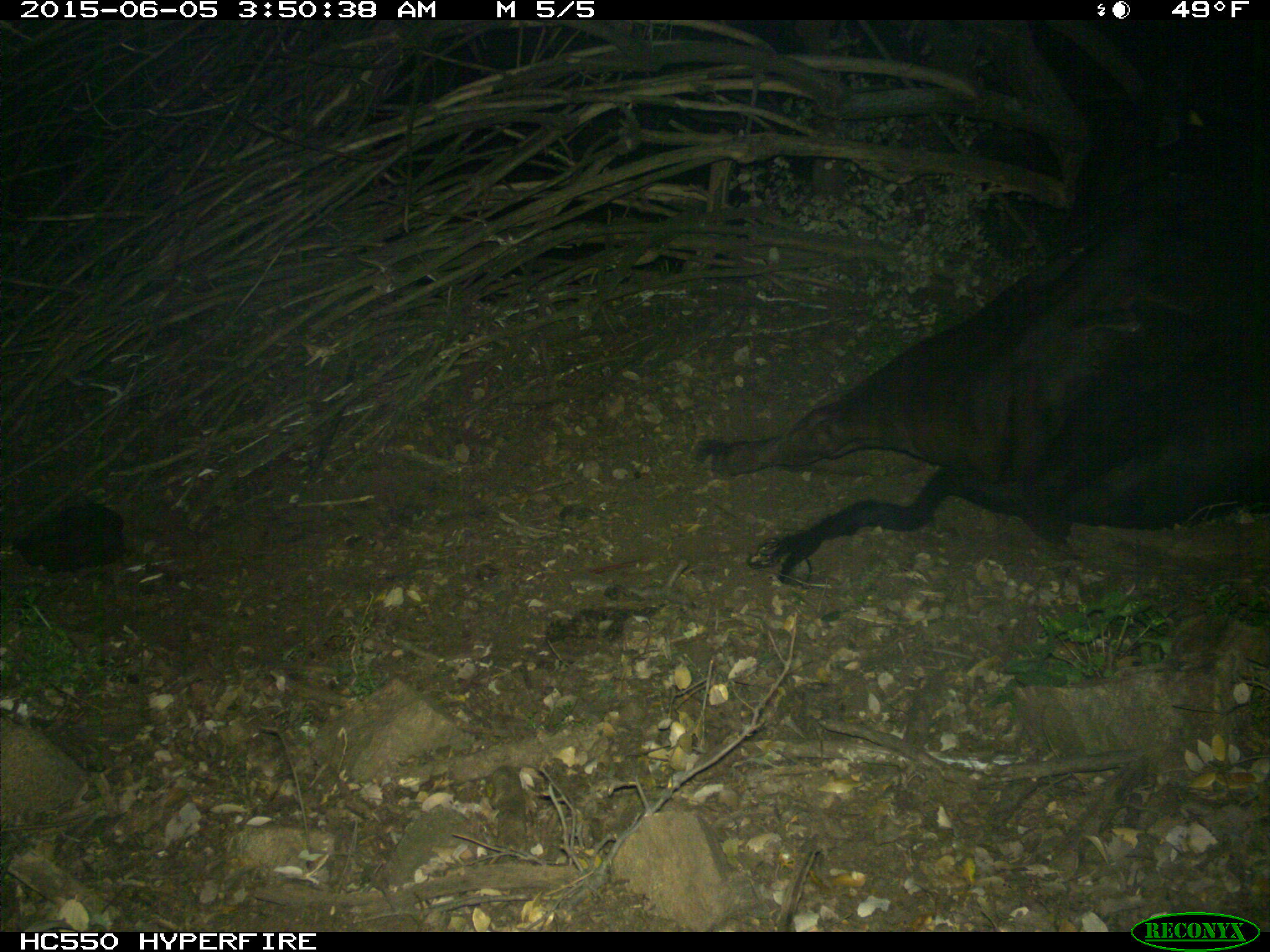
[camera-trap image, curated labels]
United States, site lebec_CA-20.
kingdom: Animalia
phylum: Chordata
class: Mammalia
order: Artiodactyla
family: Bovidae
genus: Bos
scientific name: Bos taurus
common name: domestic cow